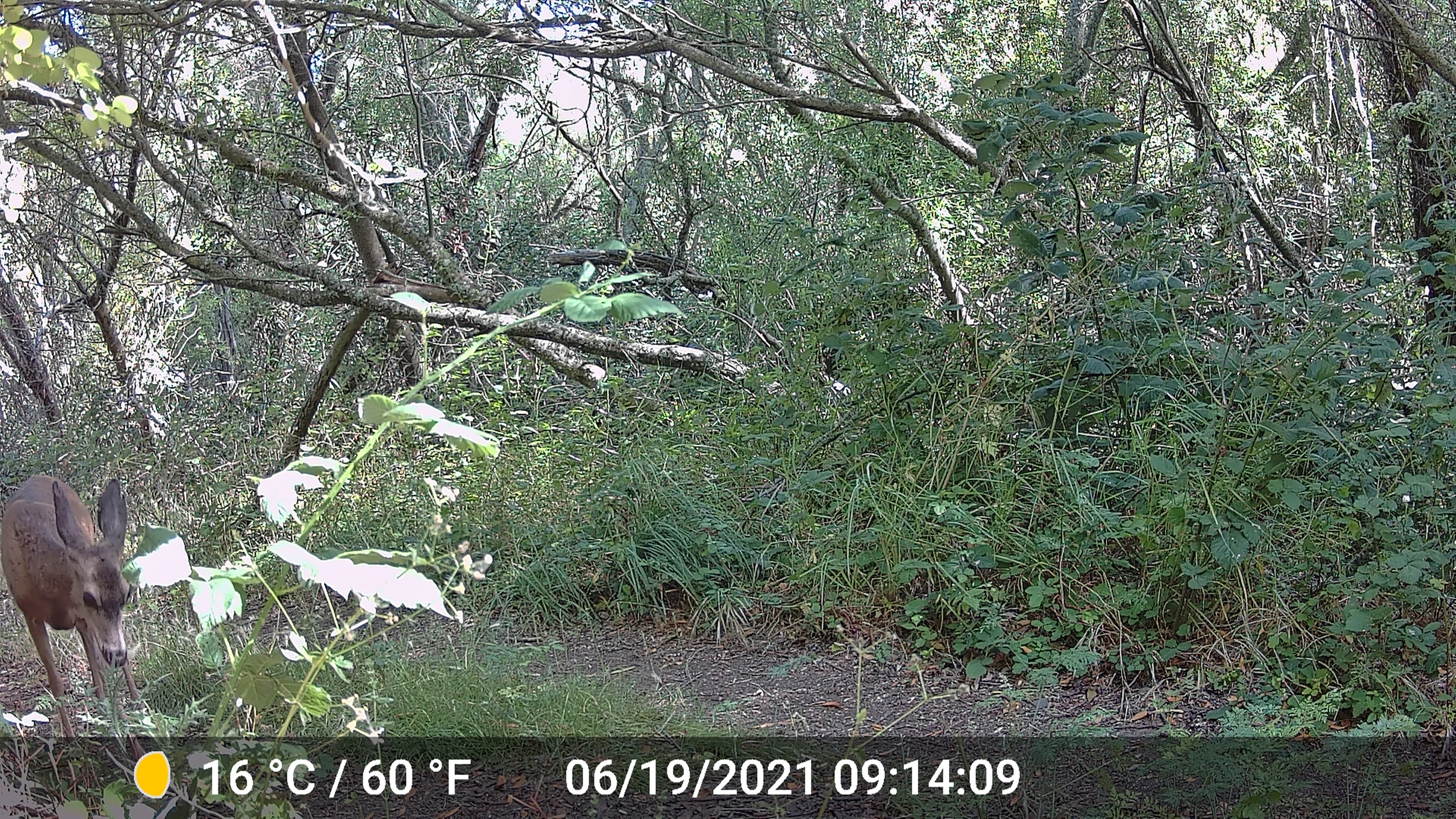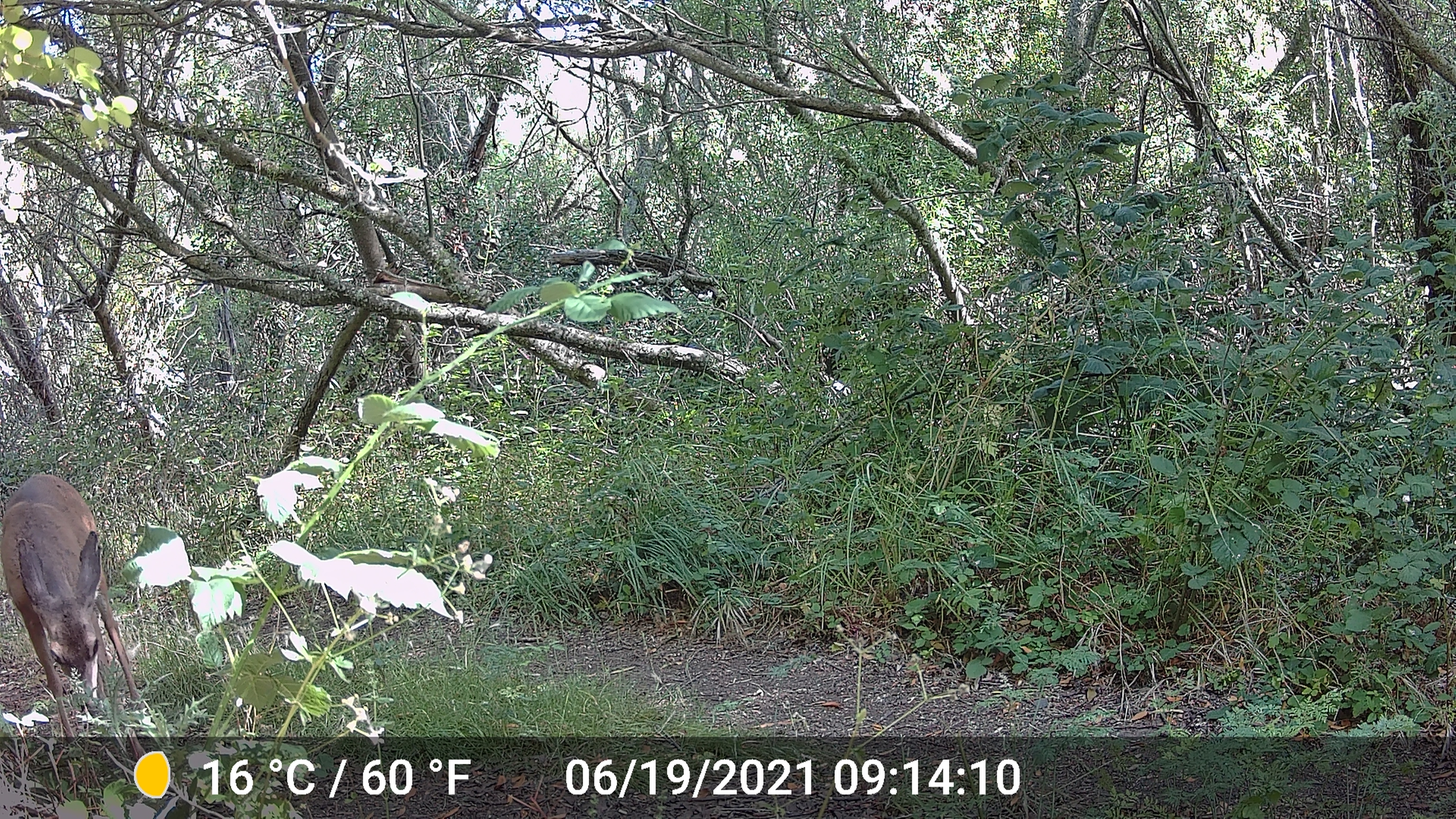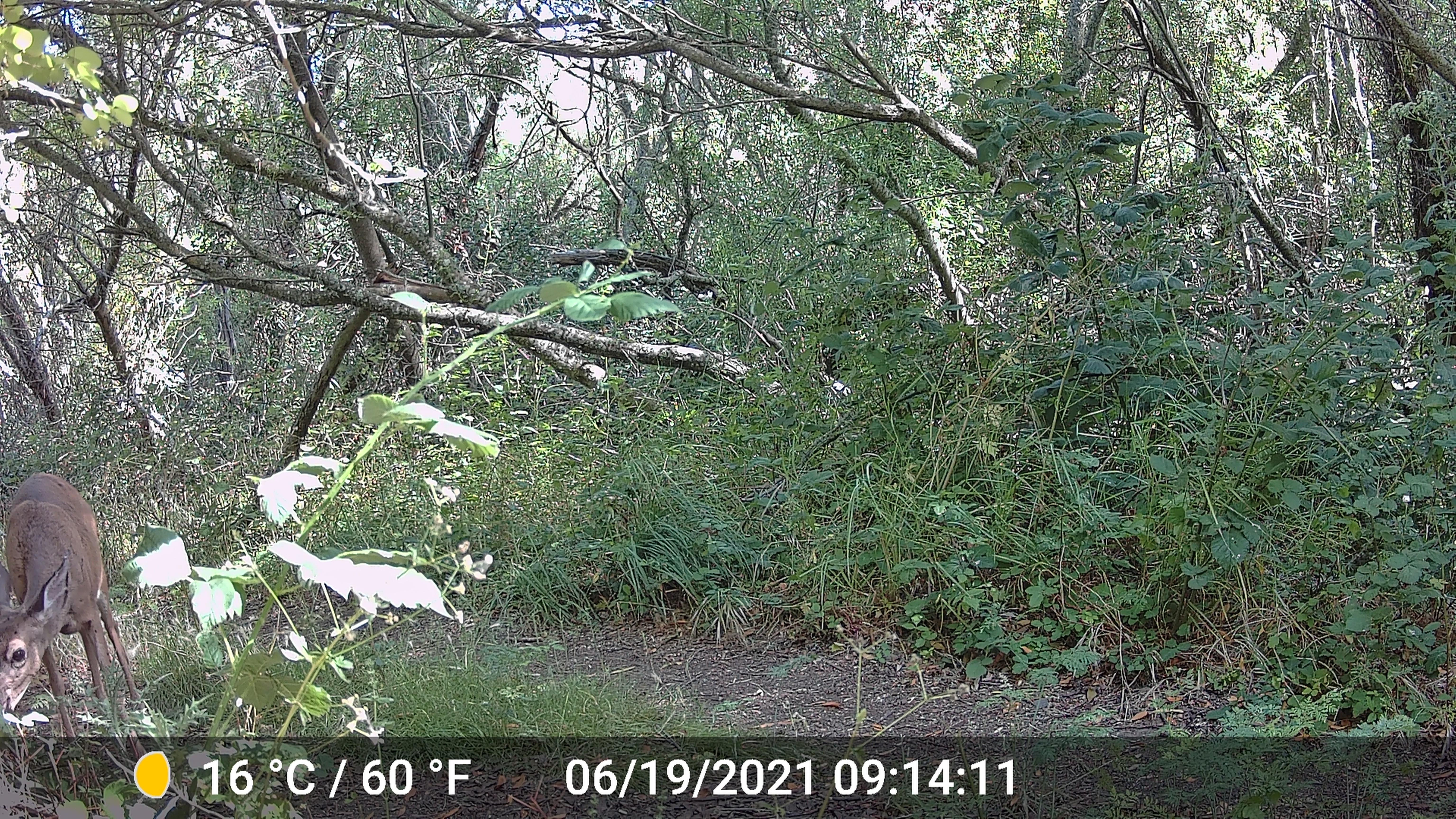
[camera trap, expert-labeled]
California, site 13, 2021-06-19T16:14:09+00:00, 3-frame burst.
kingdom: Animalia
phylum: Chordata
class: Mammalia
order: Artiodactyla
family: Cervidae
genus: Odocoileus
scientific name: Odocoileus hemionus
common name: mule deer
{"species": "mule deer (Odocoileus hemionus)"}